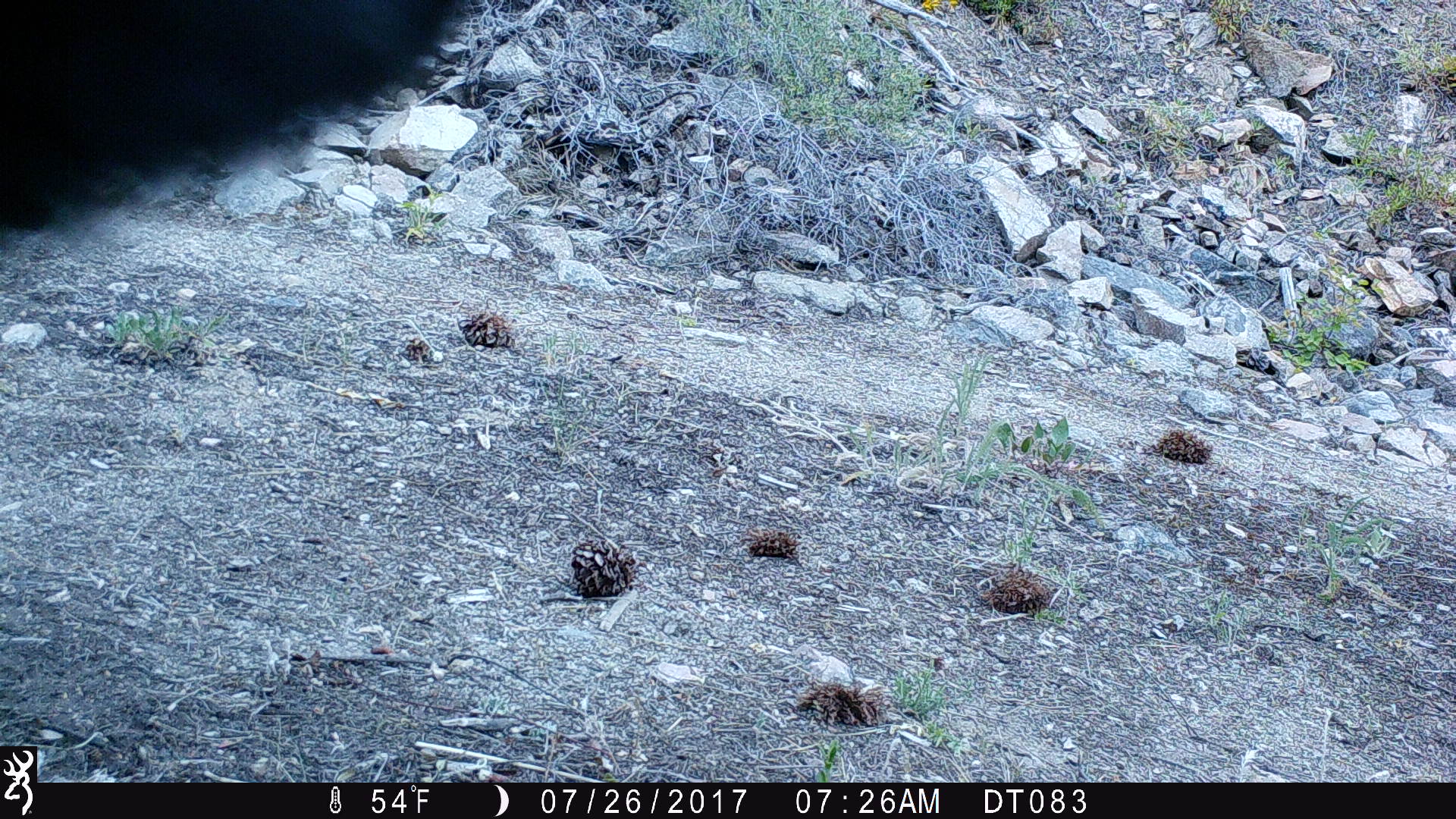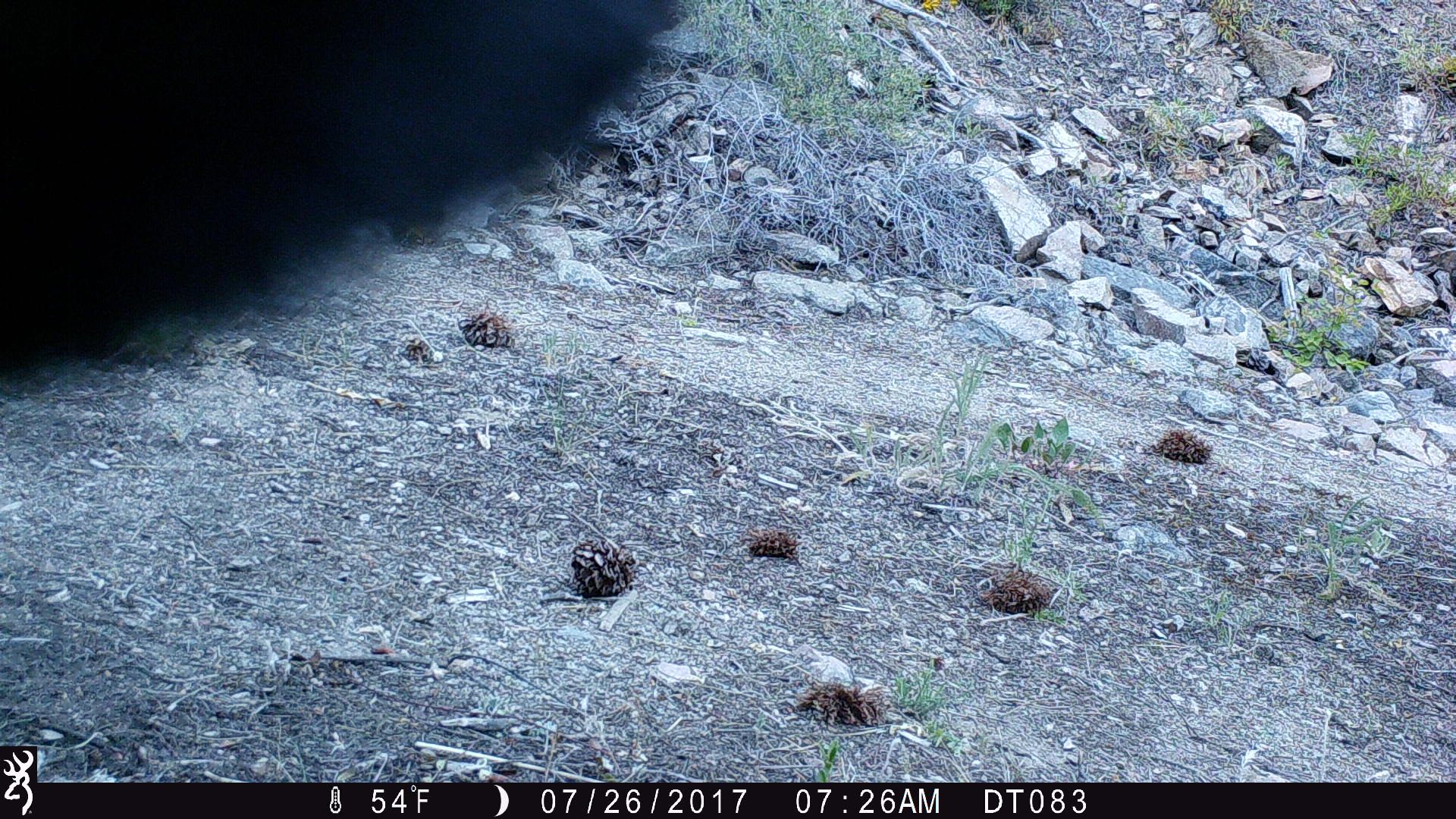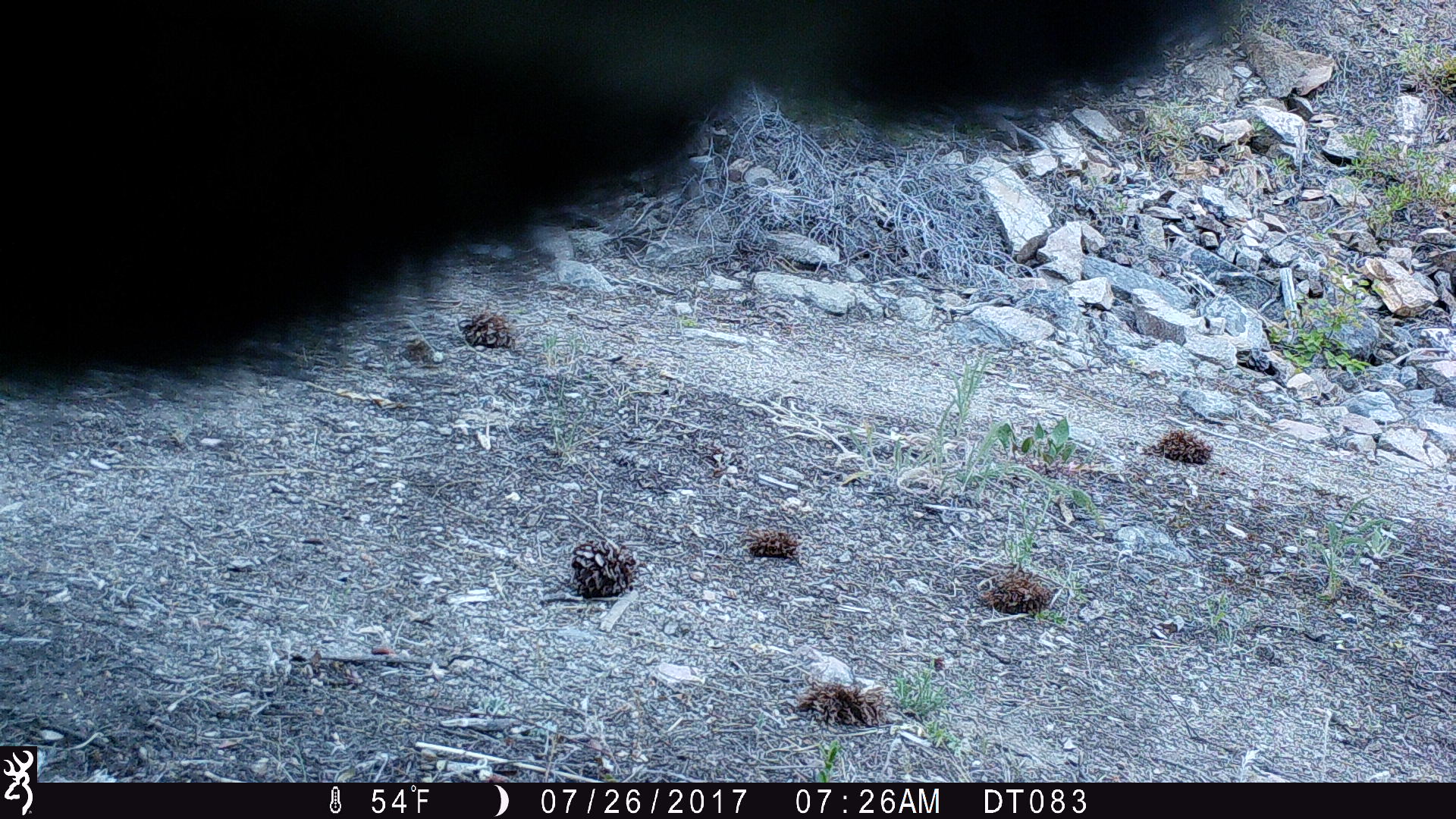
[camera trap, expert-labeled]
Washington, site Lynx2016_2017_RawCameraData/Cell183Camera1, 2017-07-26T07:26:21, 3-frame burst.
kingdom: Animalia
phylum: Chordata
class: Mammalia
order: Artiodactyla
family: Bovidae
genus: Bos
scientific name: Bos taurus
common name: domestic cattle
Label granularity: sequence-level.